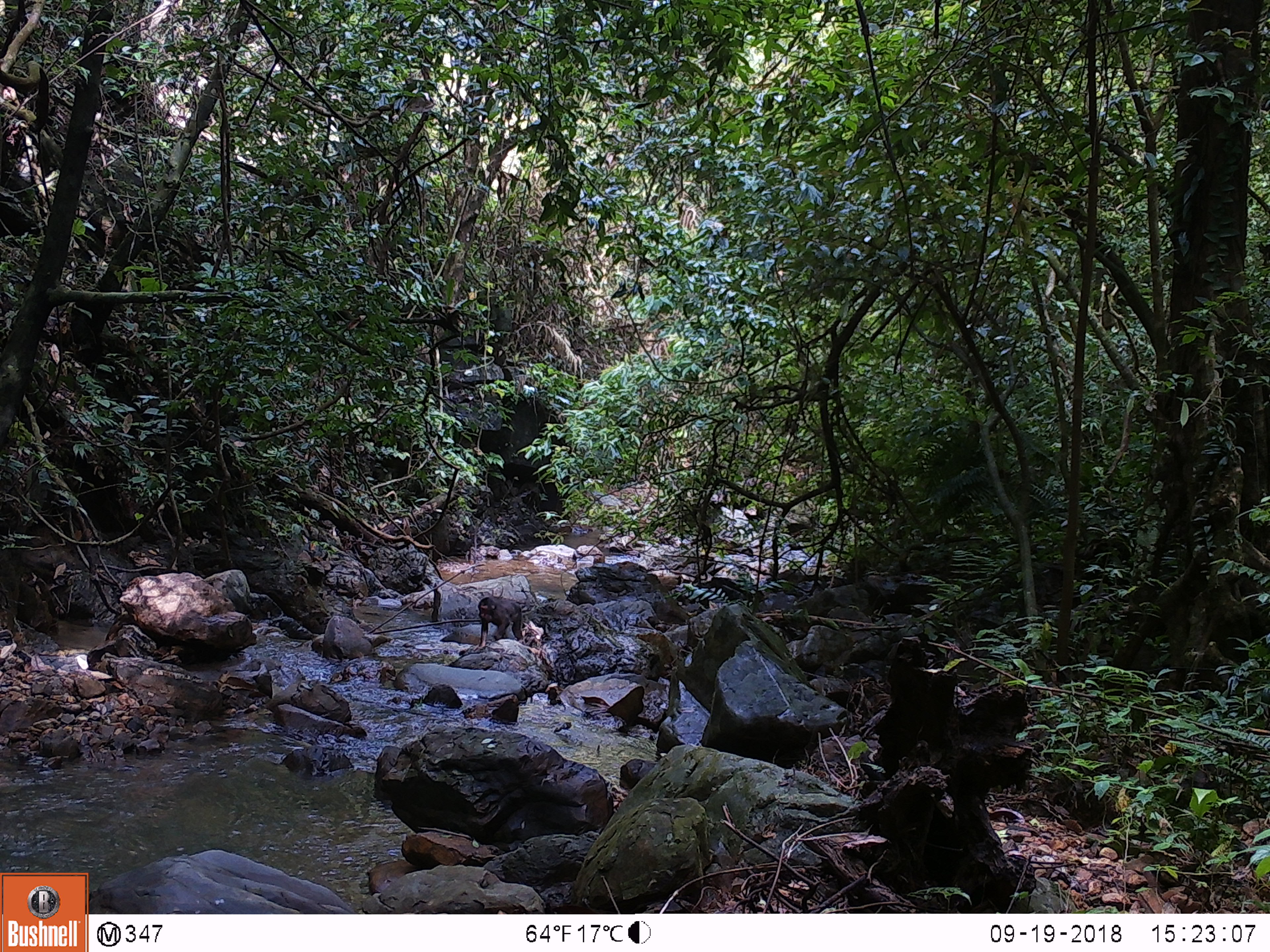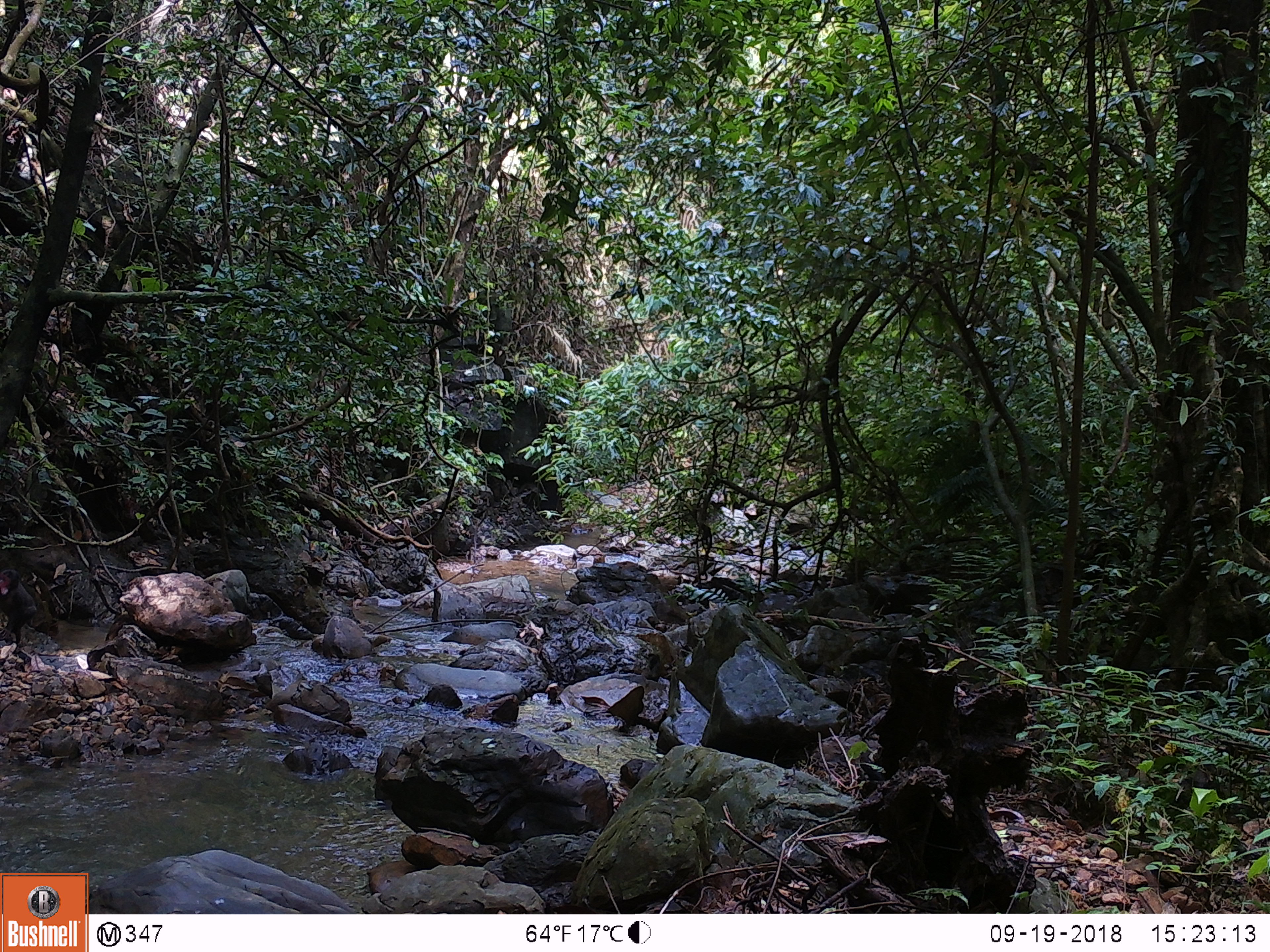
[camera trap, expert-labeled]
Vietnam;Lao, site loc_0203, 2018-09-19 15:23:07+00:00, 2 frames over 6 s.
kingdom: Animalia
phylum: Chordata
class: Mammalia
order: Primates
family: Cercopithecidae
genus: Macaca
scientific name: Macaca arctoides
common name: stump-tailed macaque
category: stump tailed macaque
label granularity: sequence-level